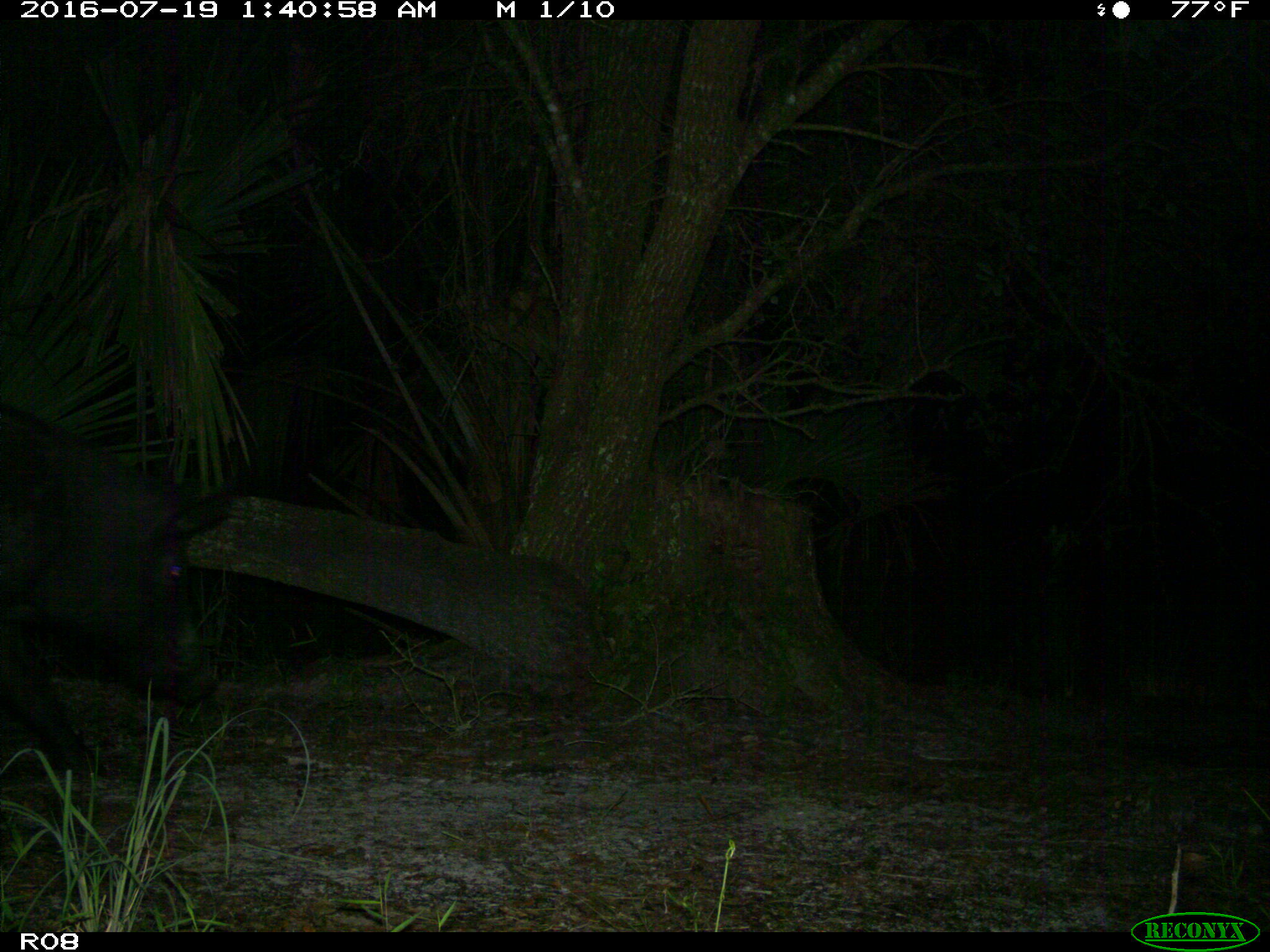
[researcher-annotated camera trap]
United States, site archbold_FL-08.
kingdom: Animalia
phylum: Chordata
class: Mammalia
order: Artiodactyla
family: Suidae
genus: Sus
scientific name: Sus scrofa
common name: wild boar